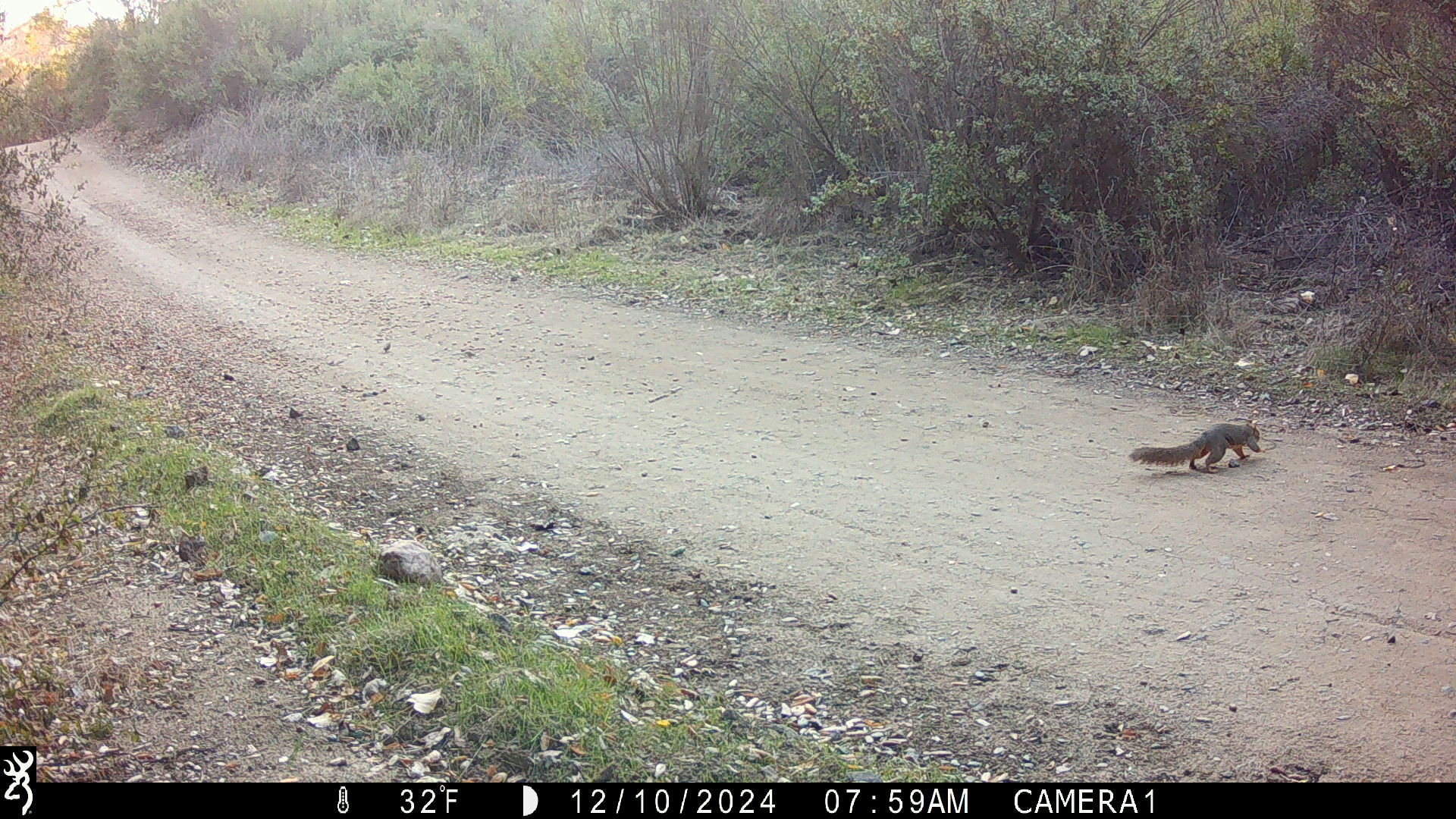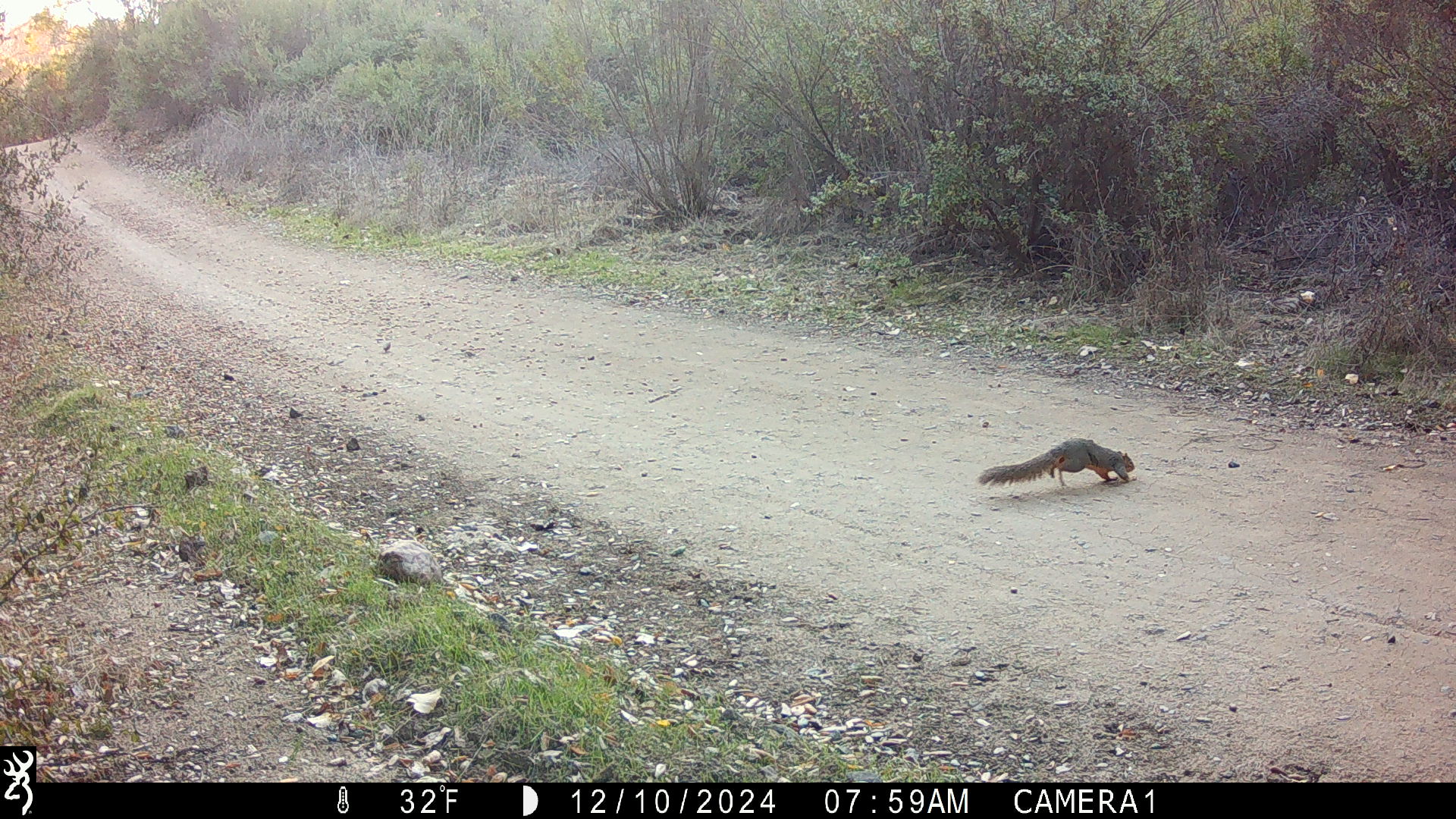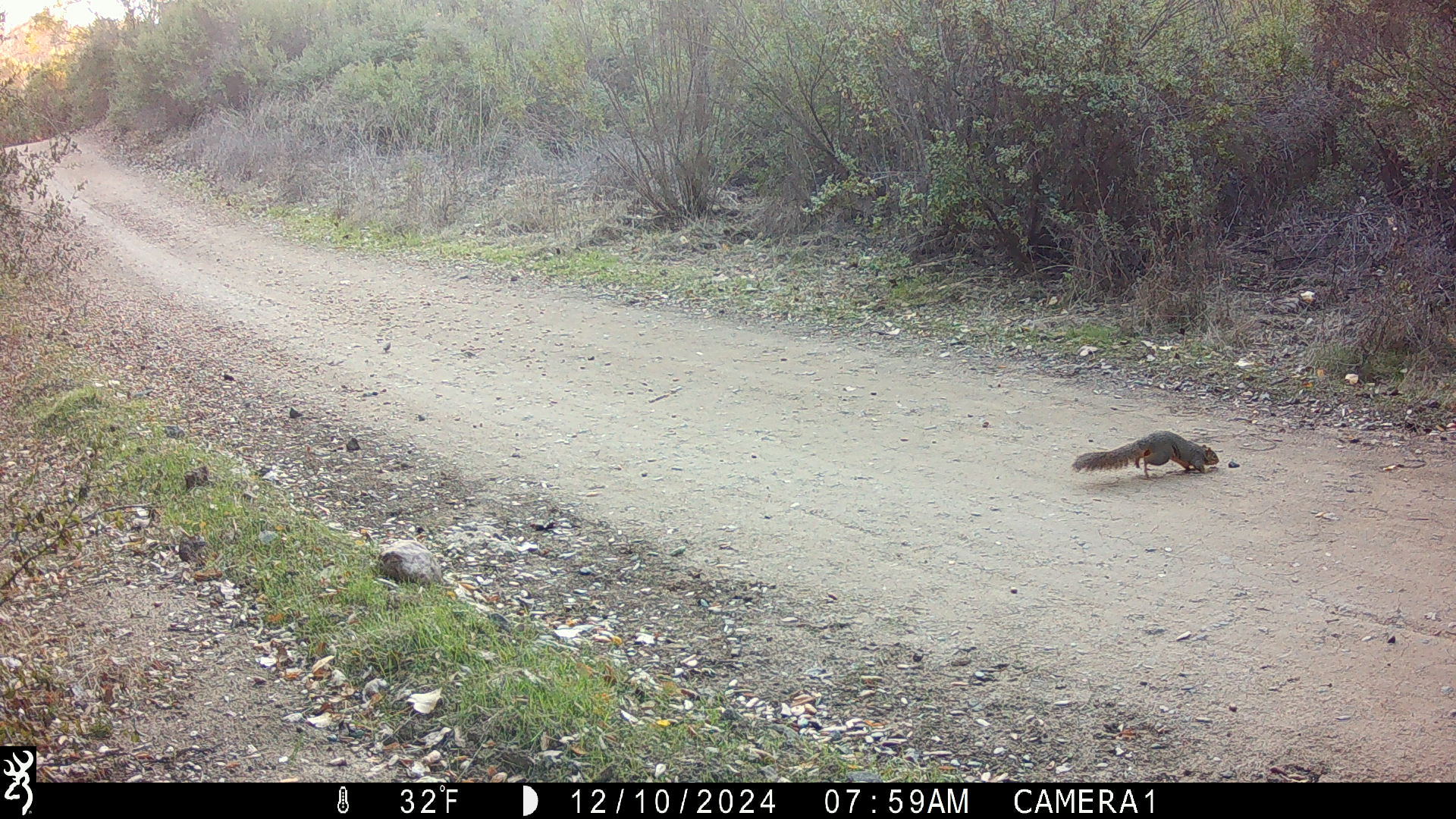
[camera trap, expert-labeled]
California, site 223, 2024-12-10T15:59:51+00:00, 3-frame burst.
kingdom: Animalia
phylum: Chordata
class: Mammalia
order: Rodentia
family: Sciuridae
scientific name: Sciuridae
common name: squirrel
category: unknown squirrel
Unknown squirrel (squirrel) (Sciuridae).